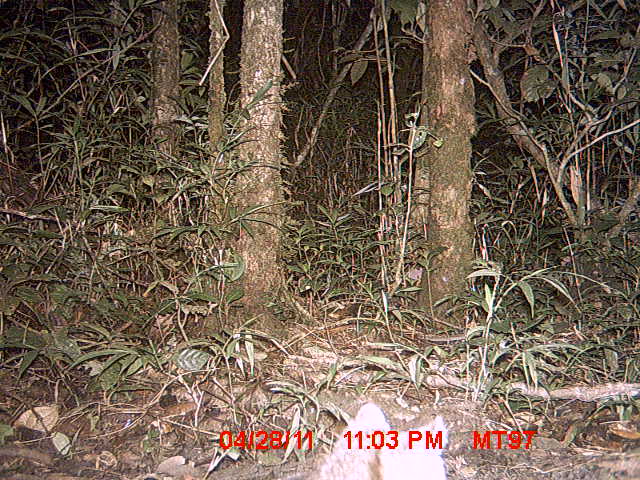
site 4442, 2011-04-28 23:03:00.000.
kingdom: Animalia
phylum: Chordata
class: Mammalia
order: Carnivora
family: Eupleridae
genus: Fossa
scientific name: Fossa fossana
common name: fanaloka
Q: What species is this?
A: Fossa fossana (fanaloka).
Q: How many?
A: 1.